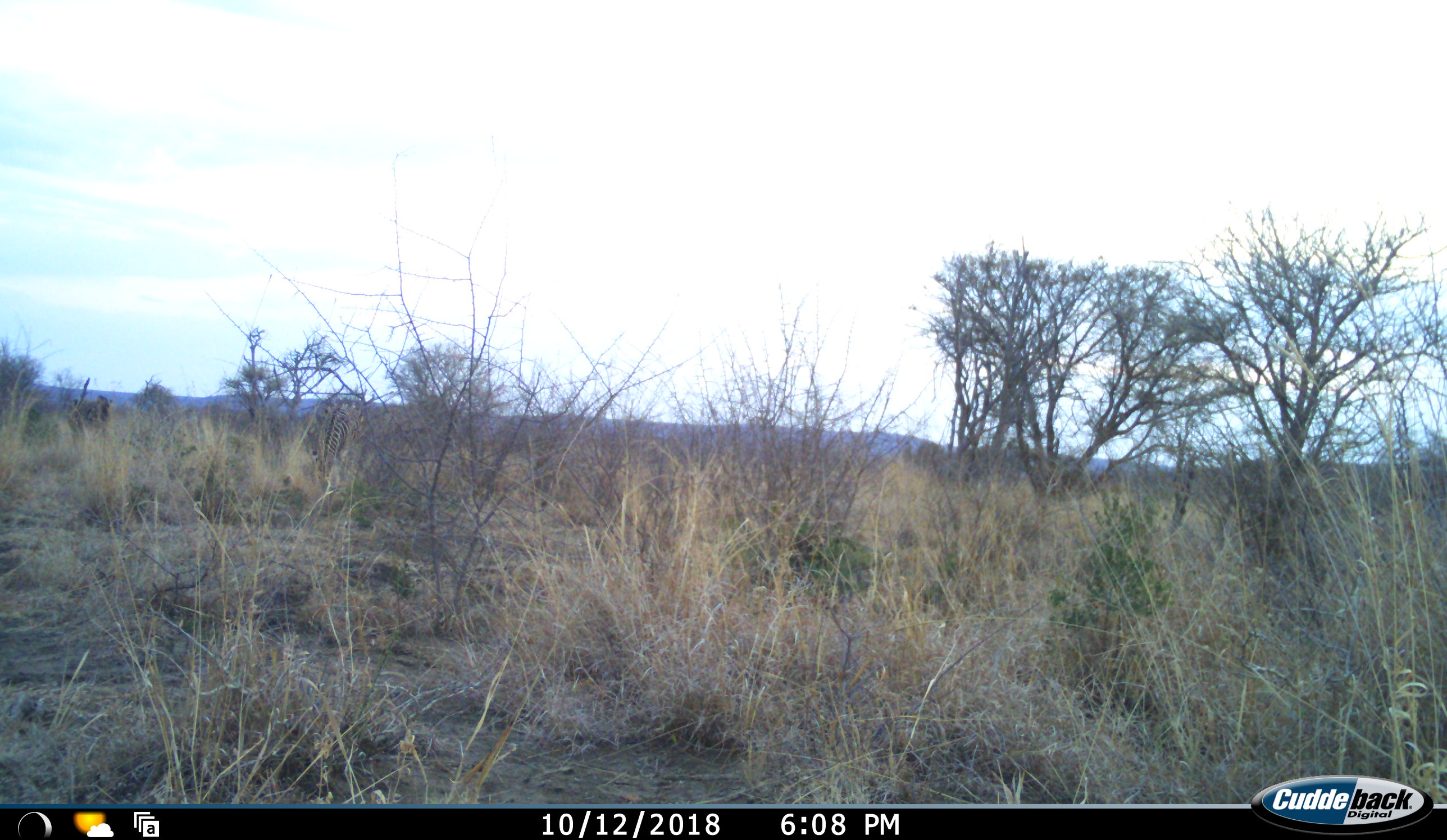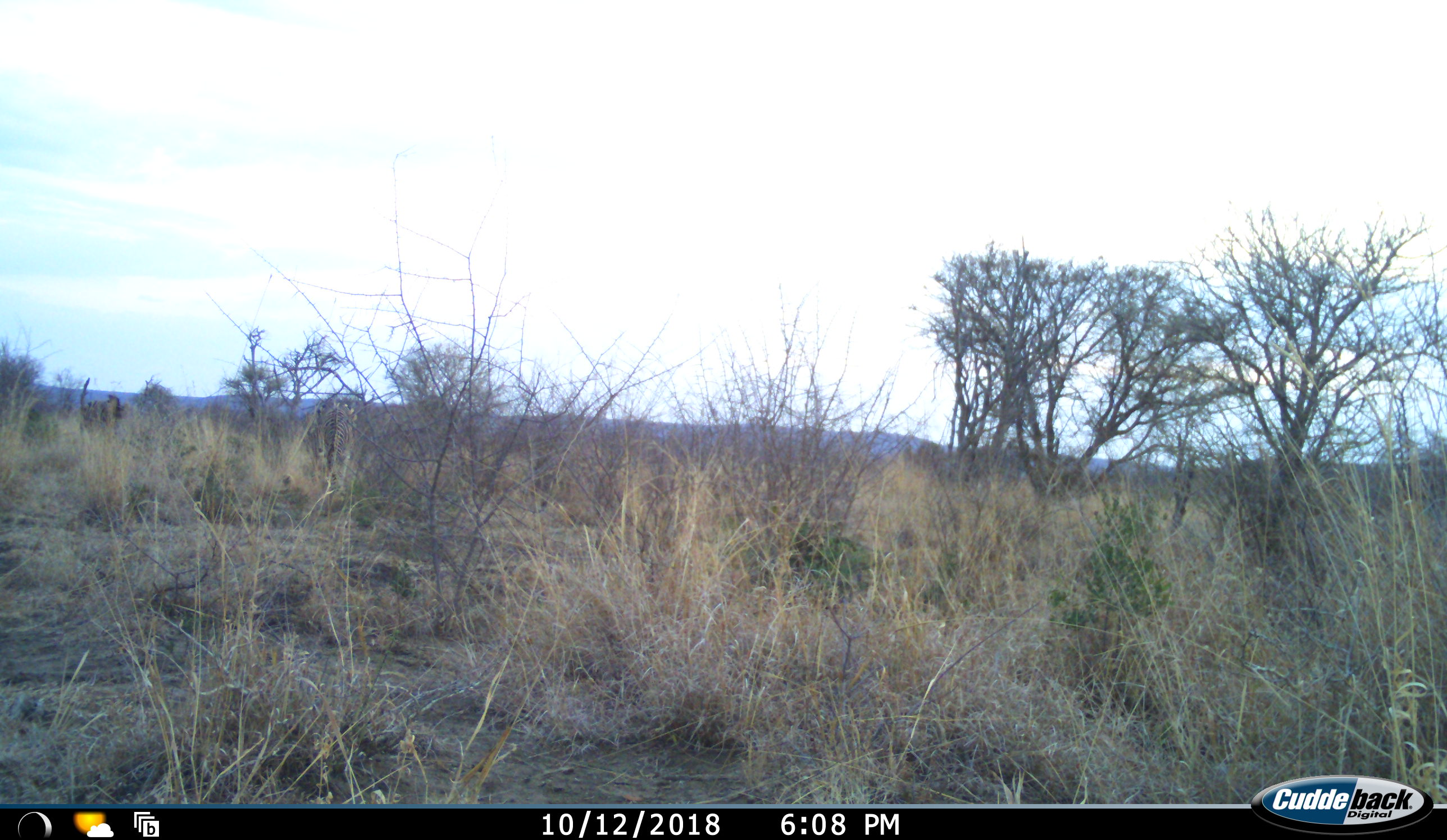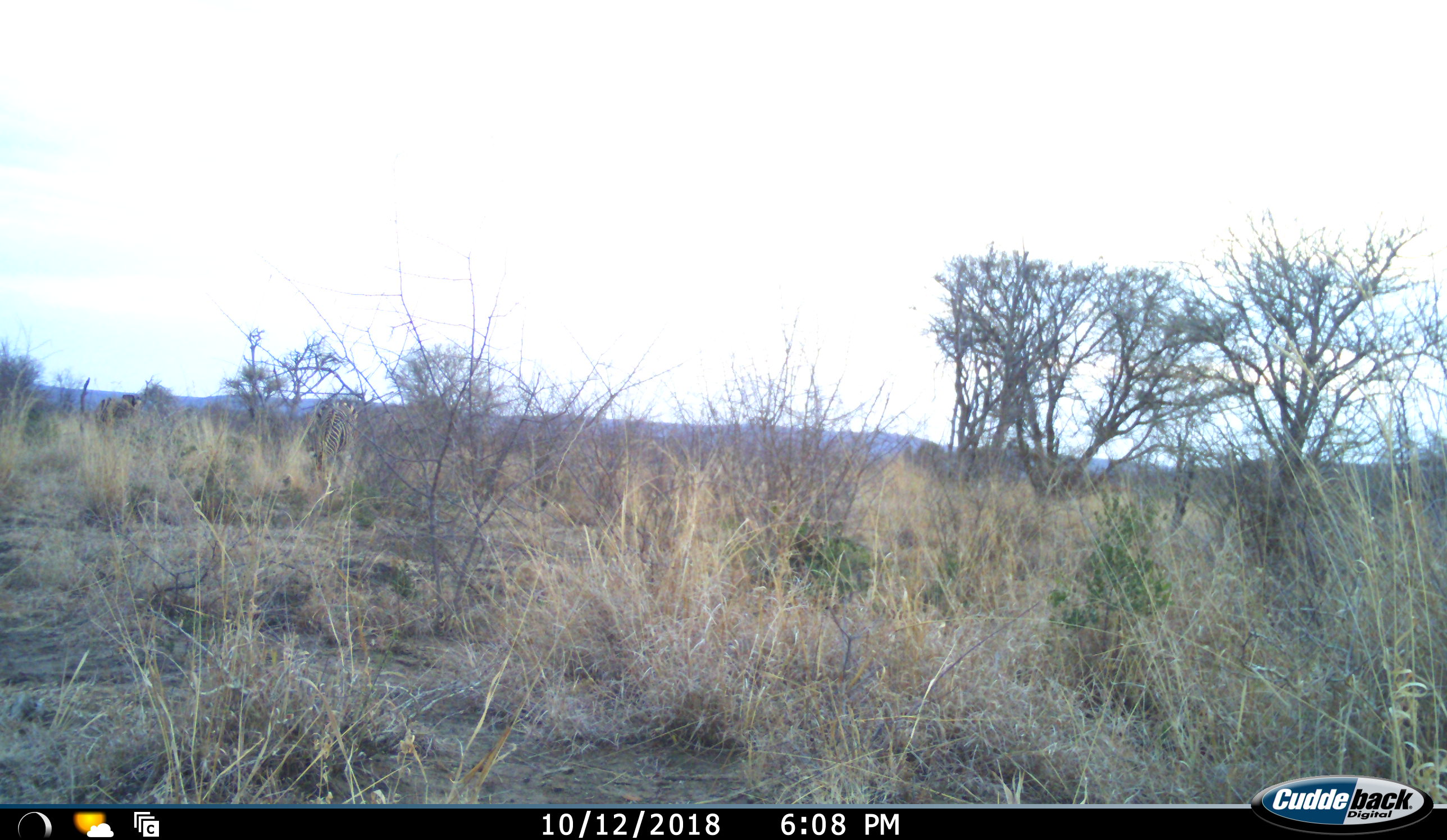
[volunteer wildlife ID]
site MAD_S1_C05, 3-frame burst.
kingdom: Animalia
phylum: Chordata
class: Mammalia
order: Perissodactyla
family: Equidae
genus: Equus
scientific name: Equus quagga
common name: plains zebra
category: zebraplains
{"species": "zebraplains (plains zebra) (Equus quagga)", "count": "2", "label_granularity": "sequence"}